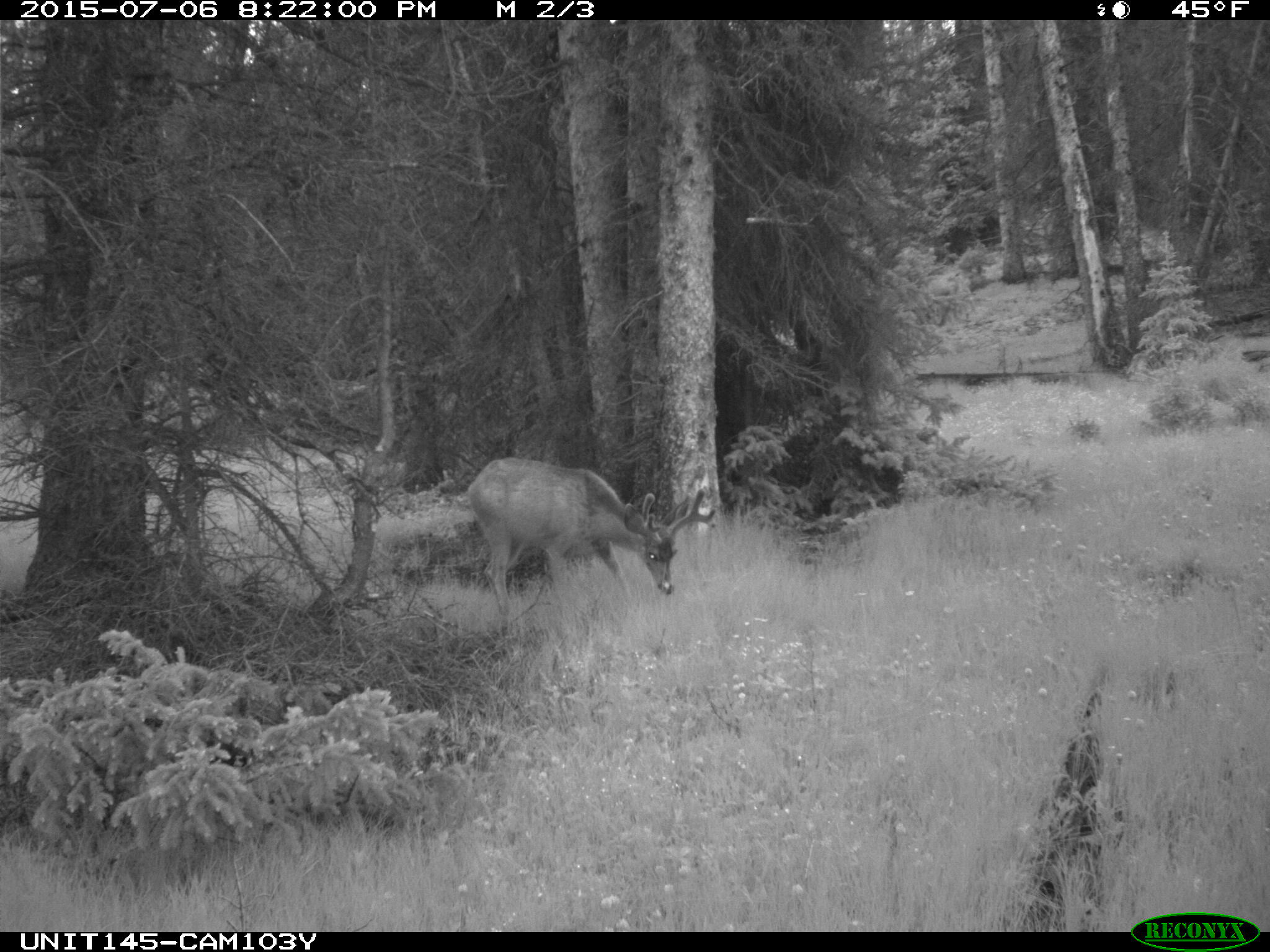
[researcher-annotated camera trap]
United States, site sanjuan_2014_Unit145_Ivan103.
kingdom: Animalia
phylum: Chordata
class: Mammalia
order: Artiodactyla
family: Cervidae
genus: Odocoileus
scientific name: Odocoileus hemionus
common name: mule deer